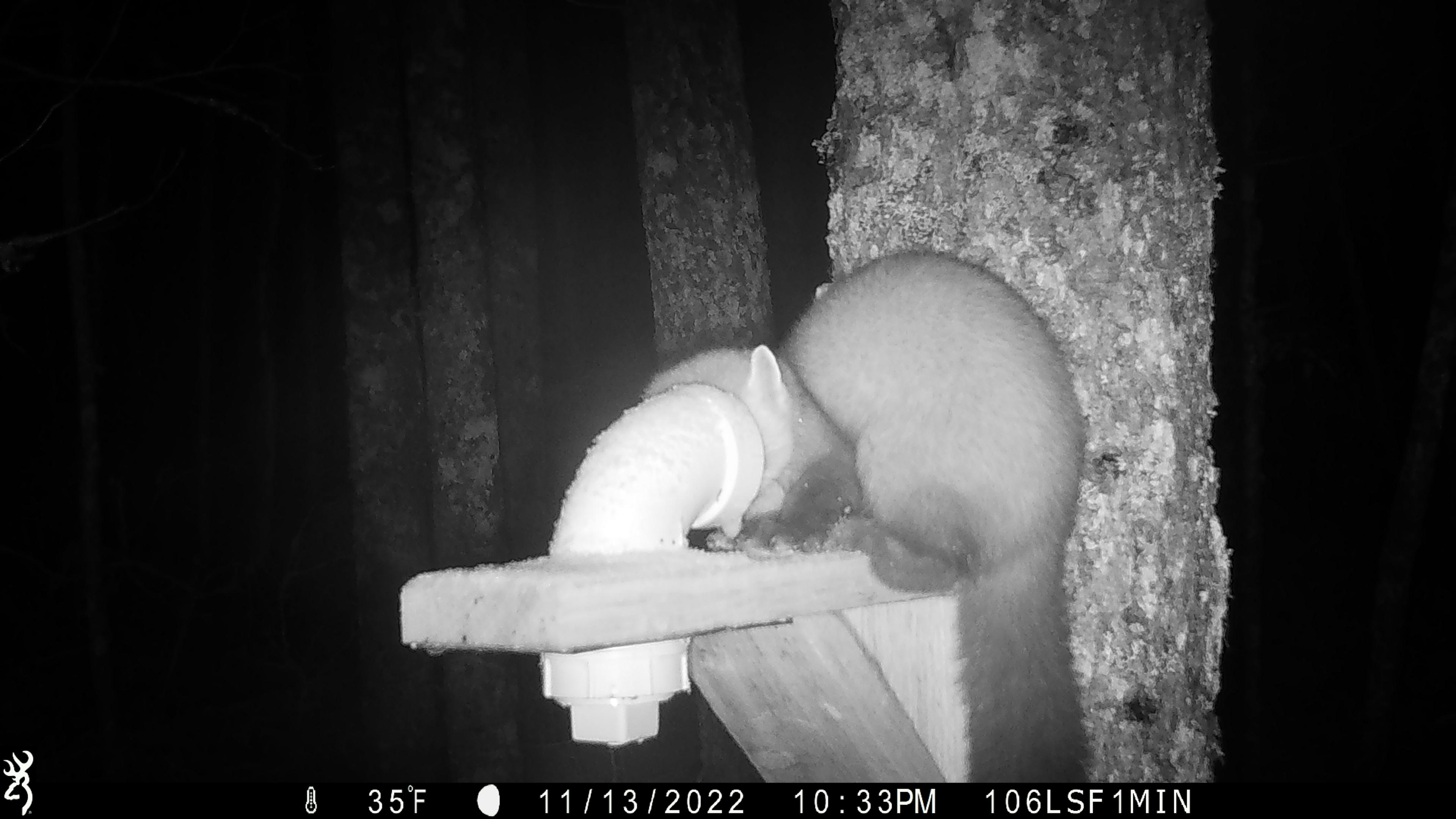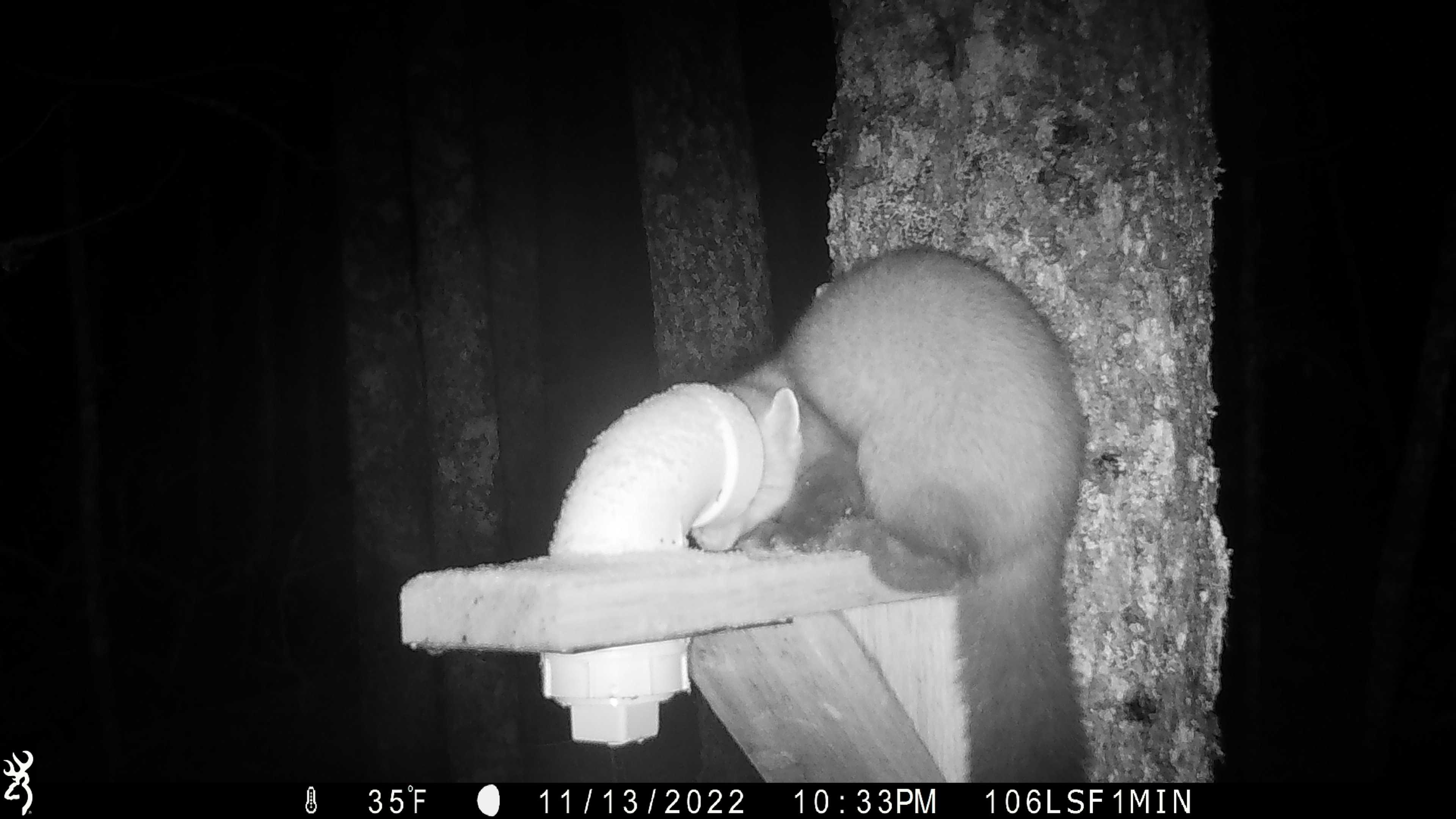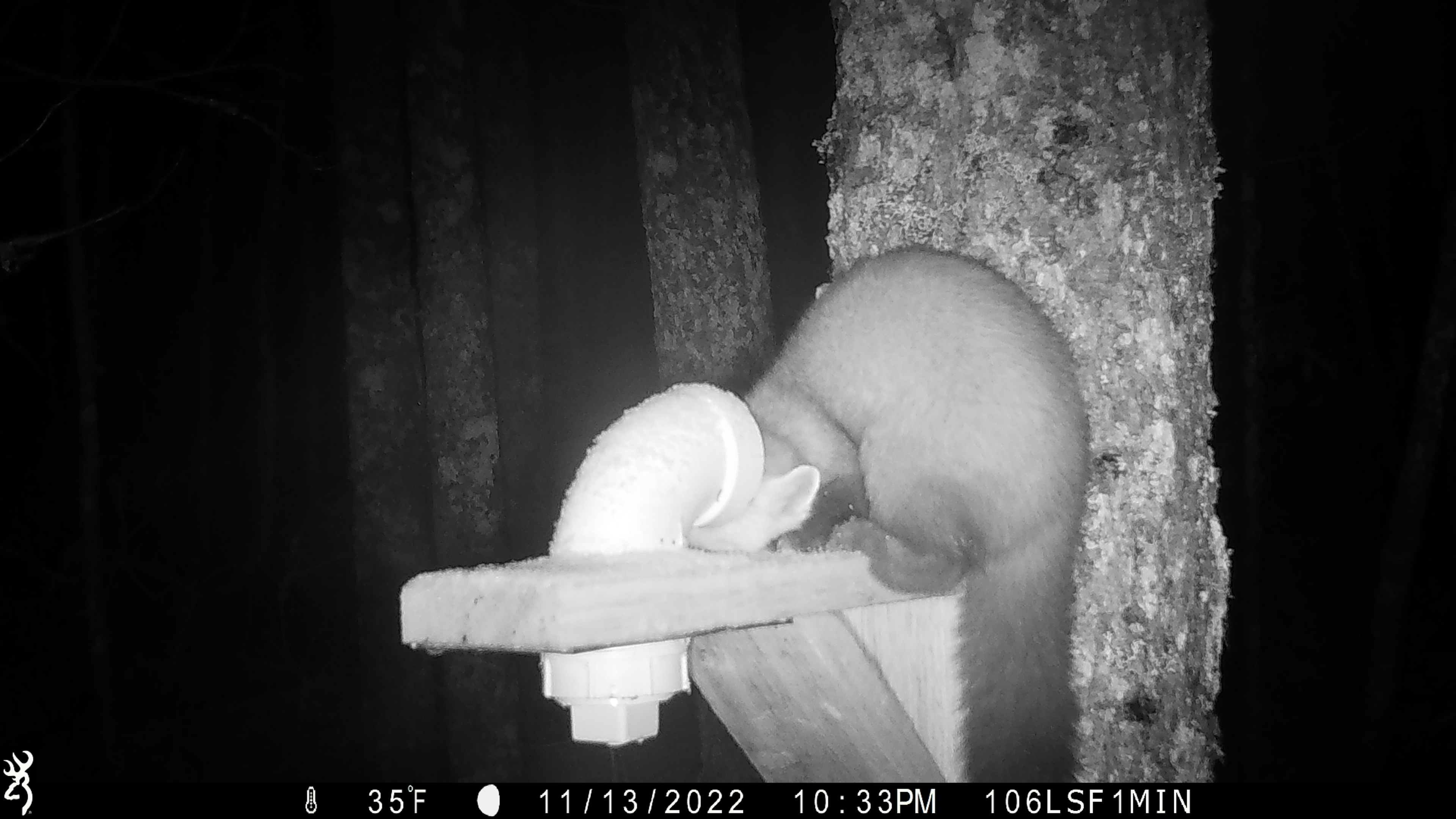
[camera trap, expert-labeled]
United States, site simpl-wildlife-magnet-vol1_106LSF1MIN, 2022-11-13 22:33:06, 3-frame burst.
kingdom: Animalia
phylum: Chordata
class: Mammalia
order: Carnivora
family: Mustelidae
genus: Martes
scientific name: Martes americana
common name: american marten